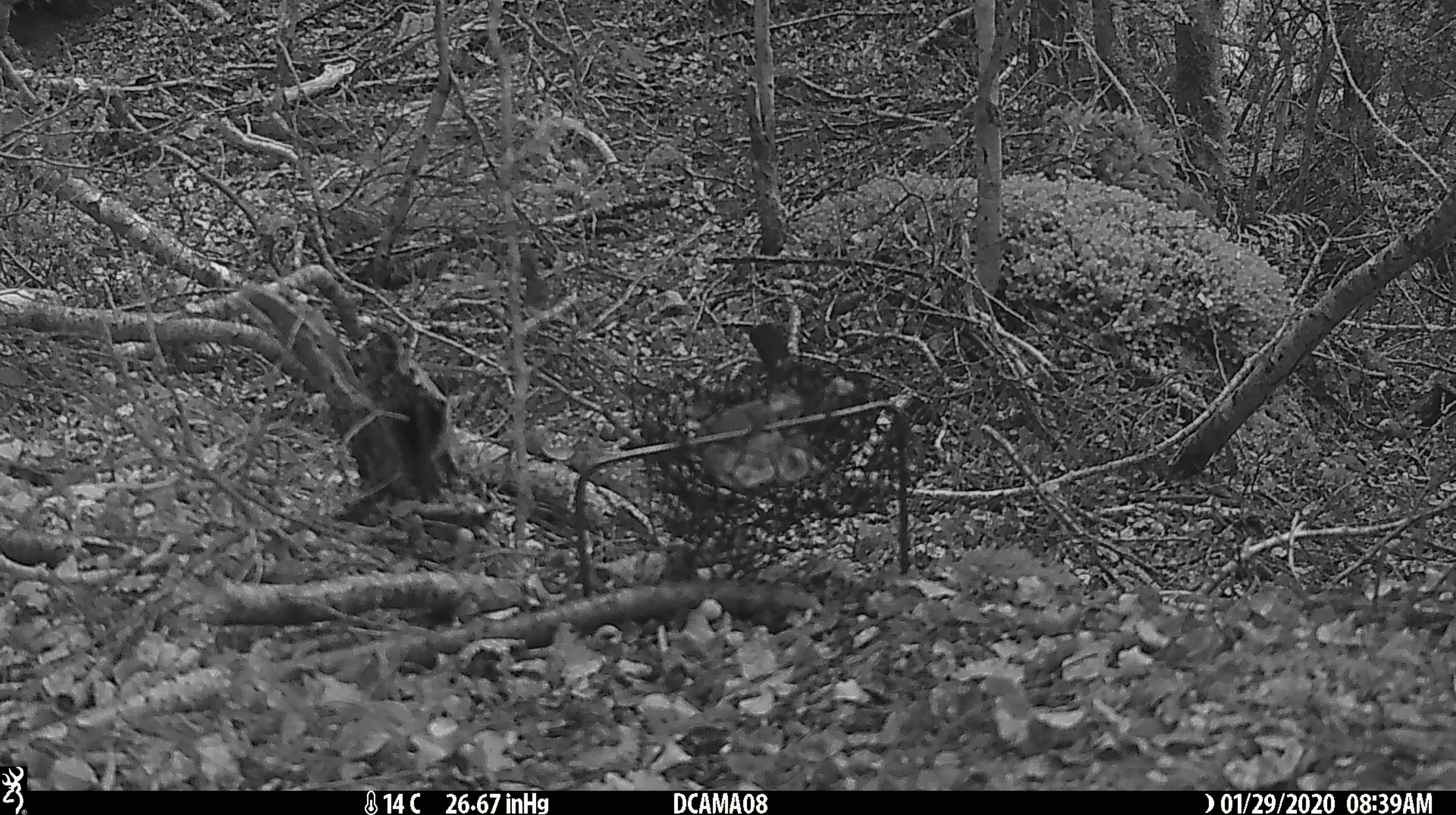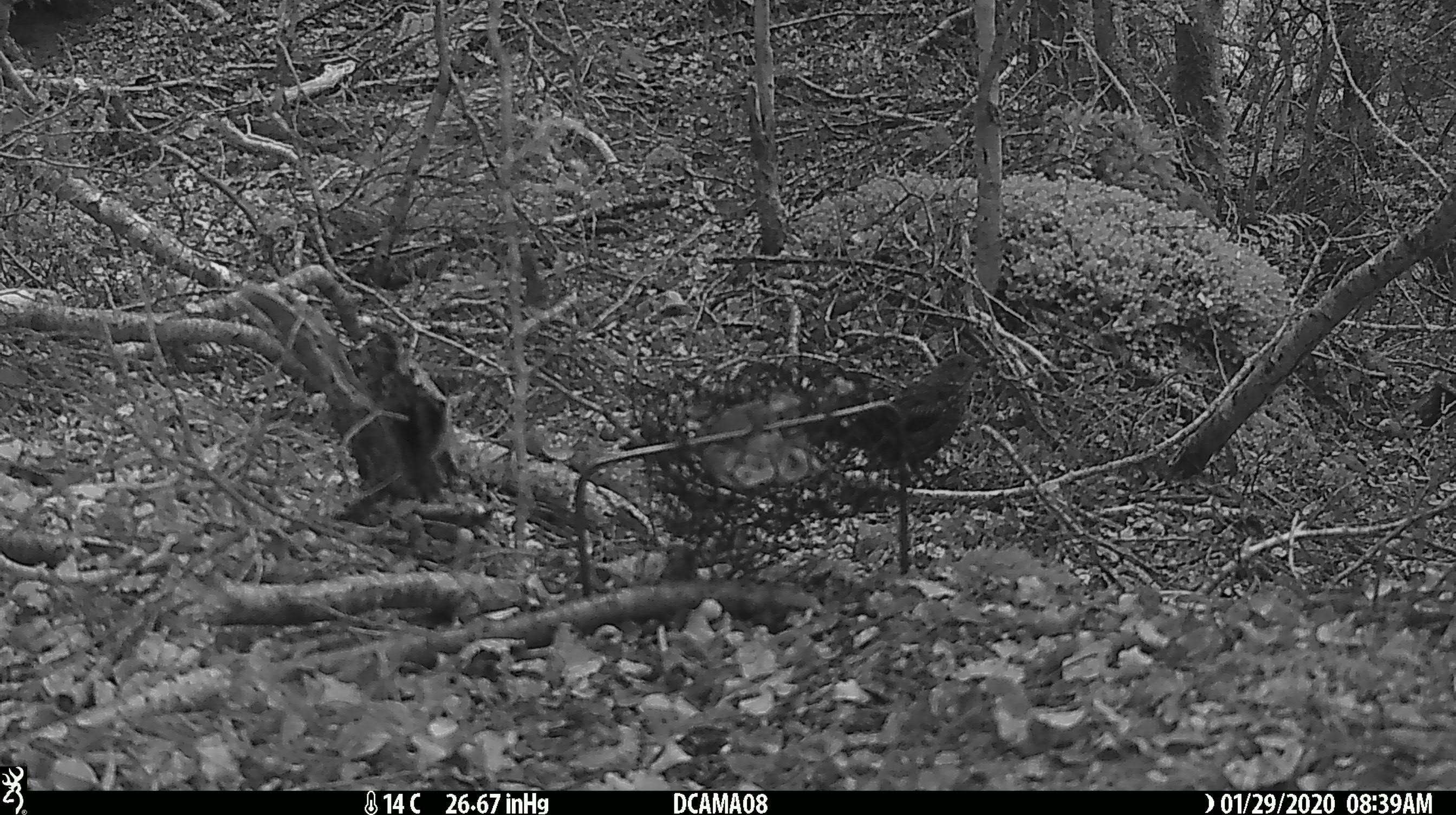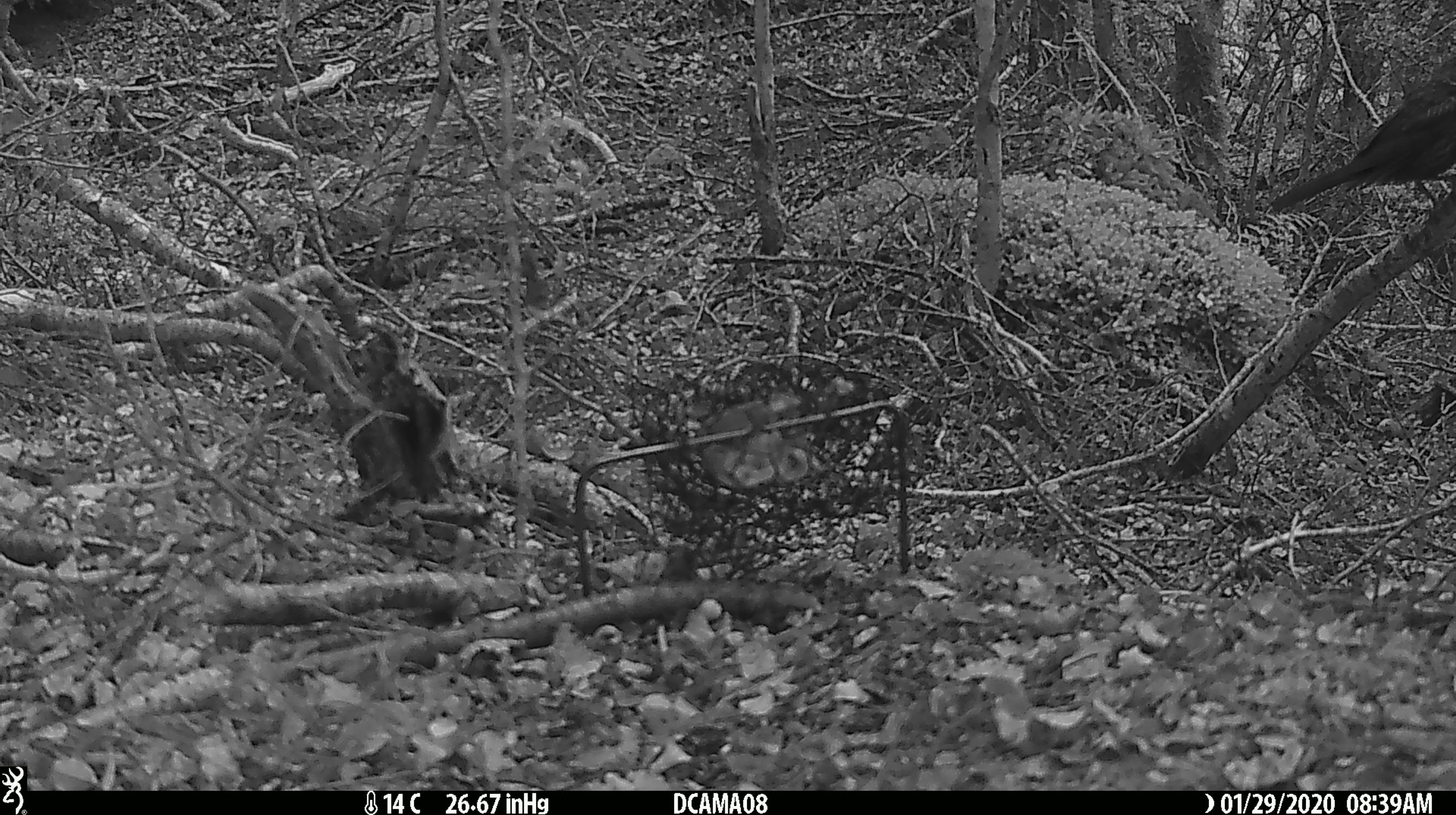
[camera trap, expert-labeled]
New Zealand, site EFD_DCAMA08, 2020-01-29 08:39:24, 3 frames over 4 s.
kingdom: Animalia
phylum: Chordata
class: Aves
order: Passeriformes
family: Turdidae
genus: Turdus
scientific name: Turdus merula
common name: eurasian blackbird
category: blackbird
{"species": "blackbird (eurasian blackbird) (Turdus merula)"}